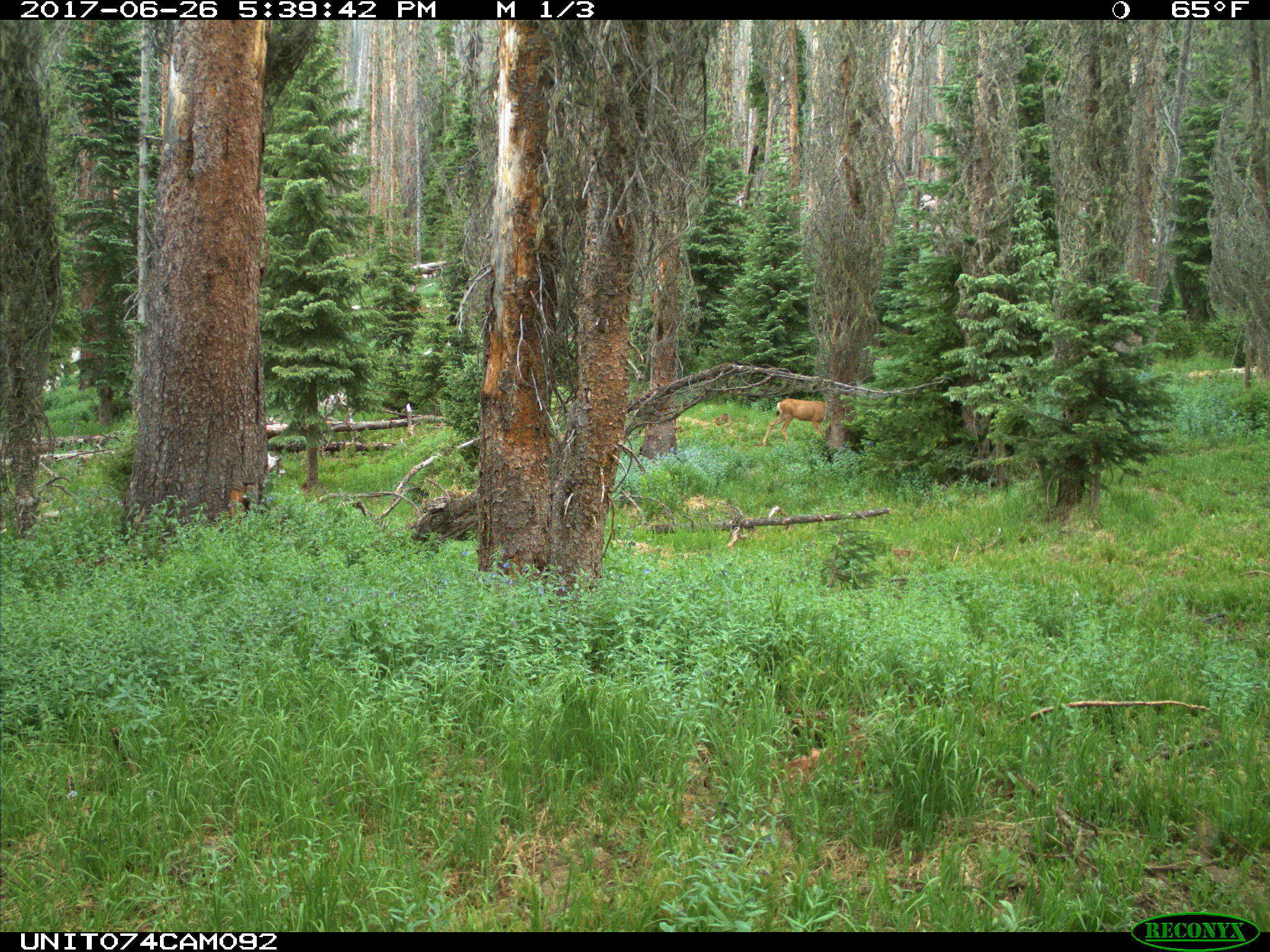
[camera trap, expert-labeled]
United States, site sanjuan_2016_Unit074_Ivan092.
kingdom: Animalia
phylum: Chordata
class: Mammalia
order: Artiodactyla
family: Cervidae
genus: Odocoileus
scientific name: Odocoileus hemionus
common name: mule deer